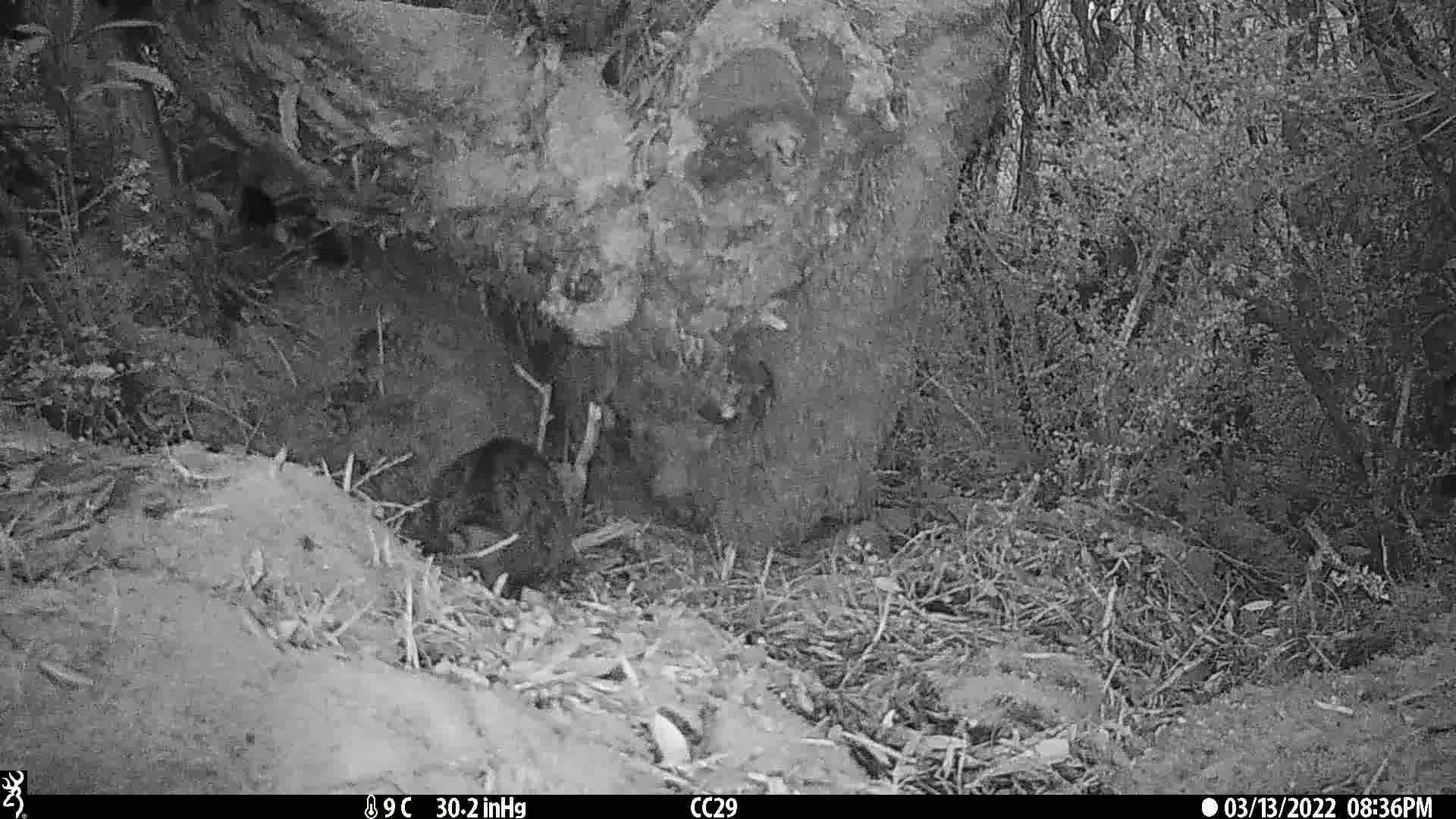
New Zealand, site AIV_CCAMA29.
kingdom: Animalia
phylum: Chordata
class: Mammalia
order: Carnivora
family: Felidae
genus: Felis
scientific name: Felis catus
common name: domestic cat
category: cat